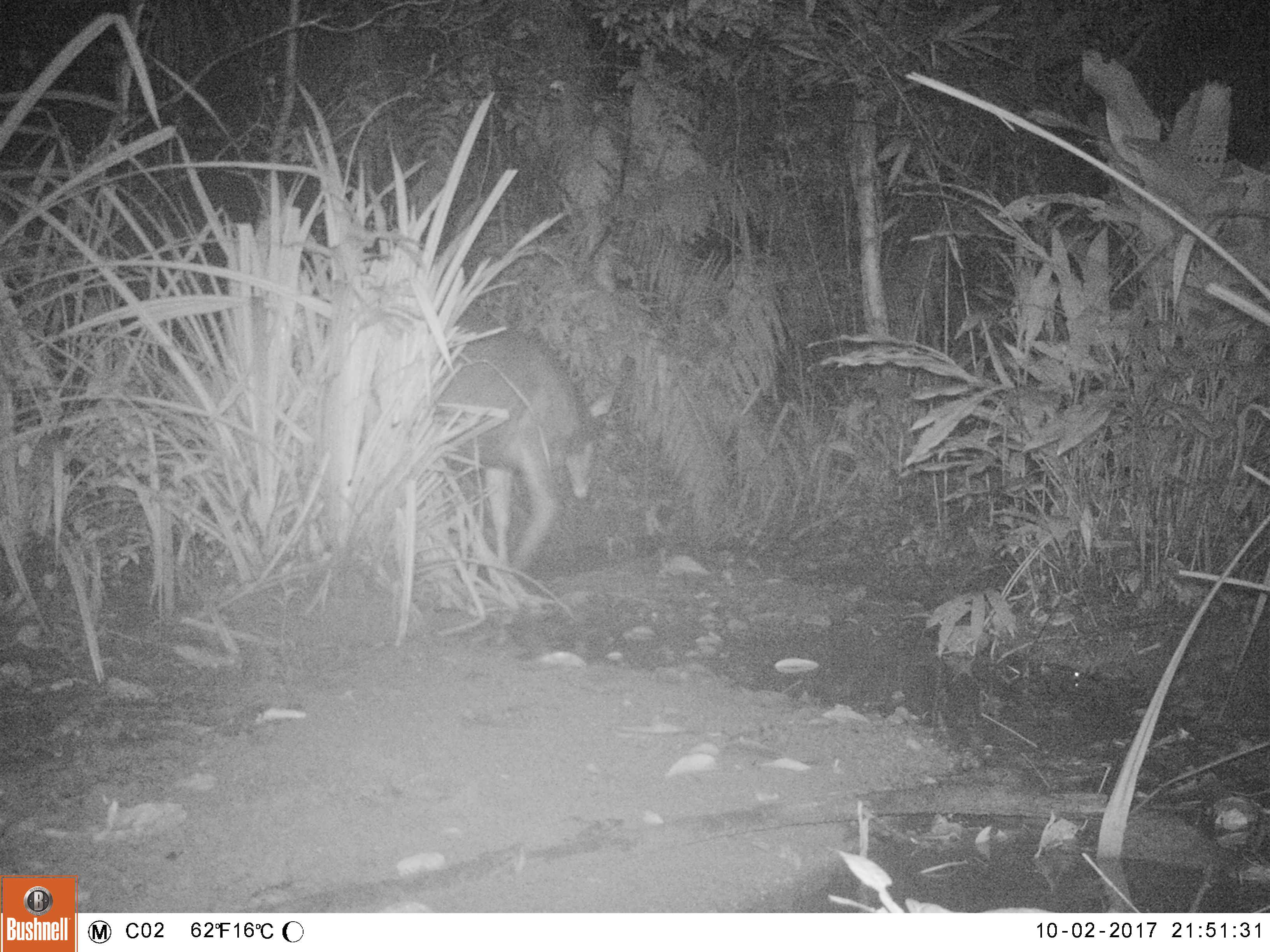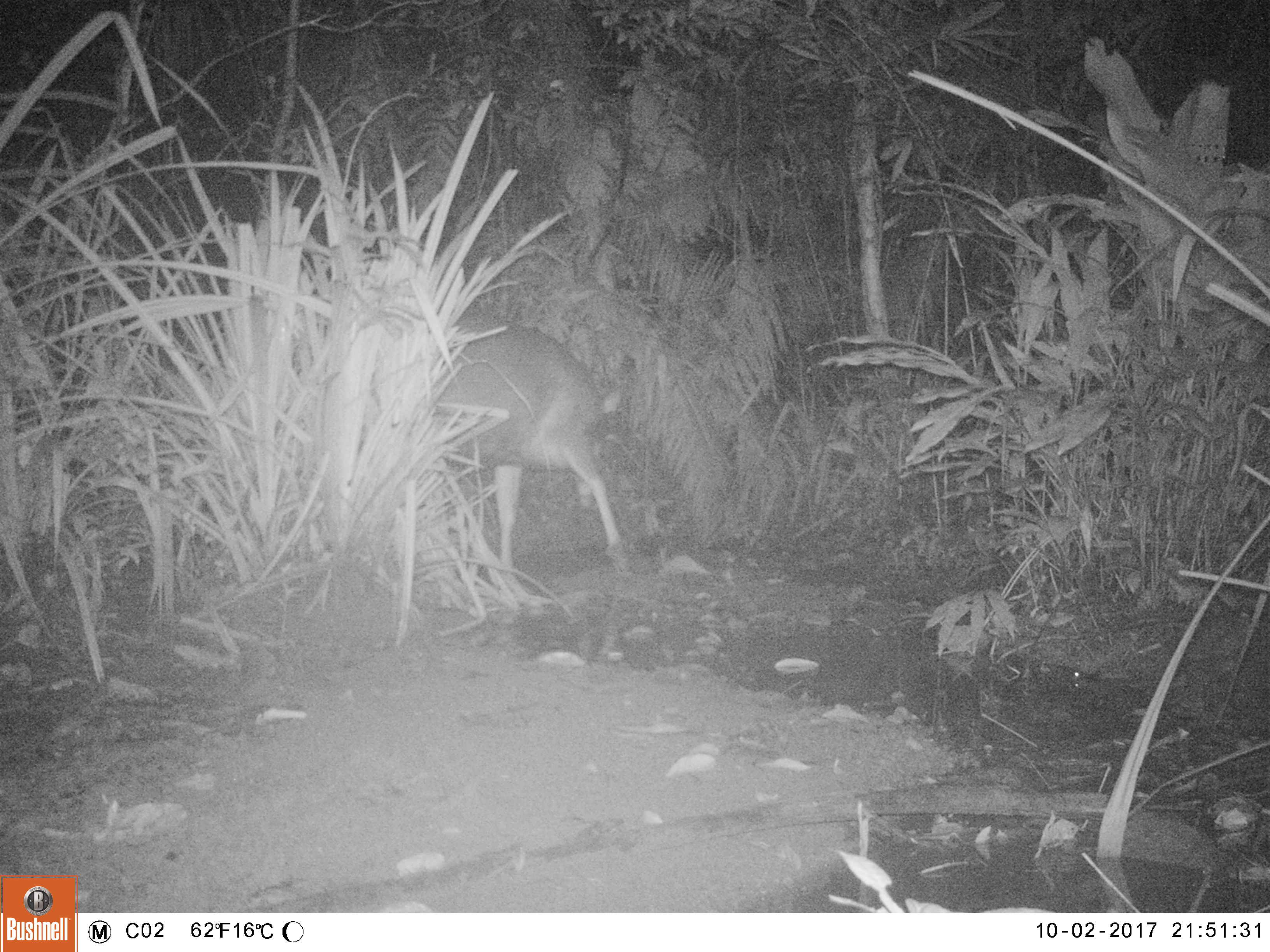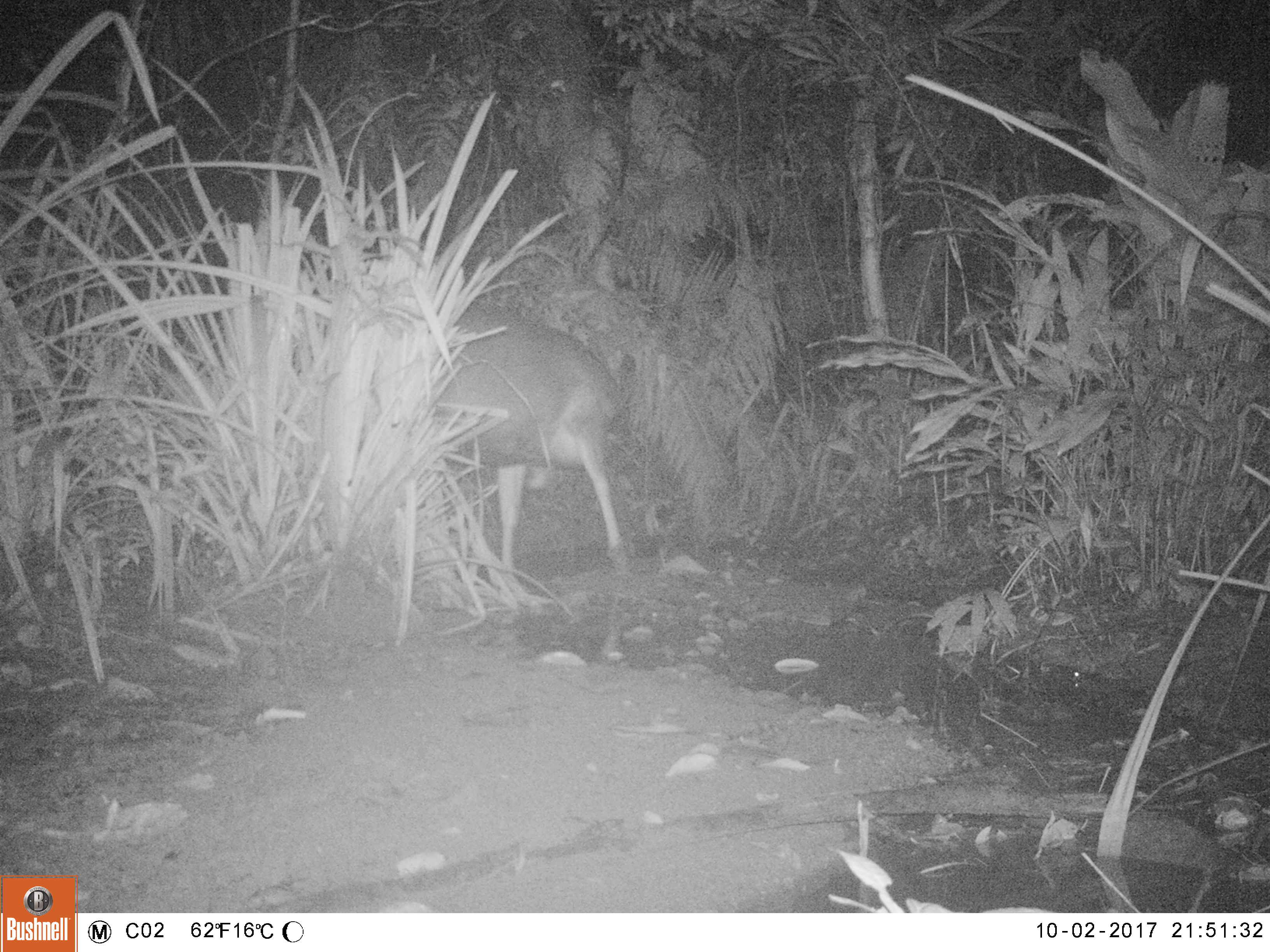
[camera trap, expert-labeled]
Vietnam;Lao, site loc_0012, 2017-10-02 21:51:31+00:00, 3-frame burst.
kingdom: Animalia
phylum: Chordata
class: Mammalia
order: Artiodactyla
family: Cervidae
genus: Rusa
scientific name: Rusa unicolor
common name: sambar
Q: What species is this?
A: Sambar (Rusa unicolor).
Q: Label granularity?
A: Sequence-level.